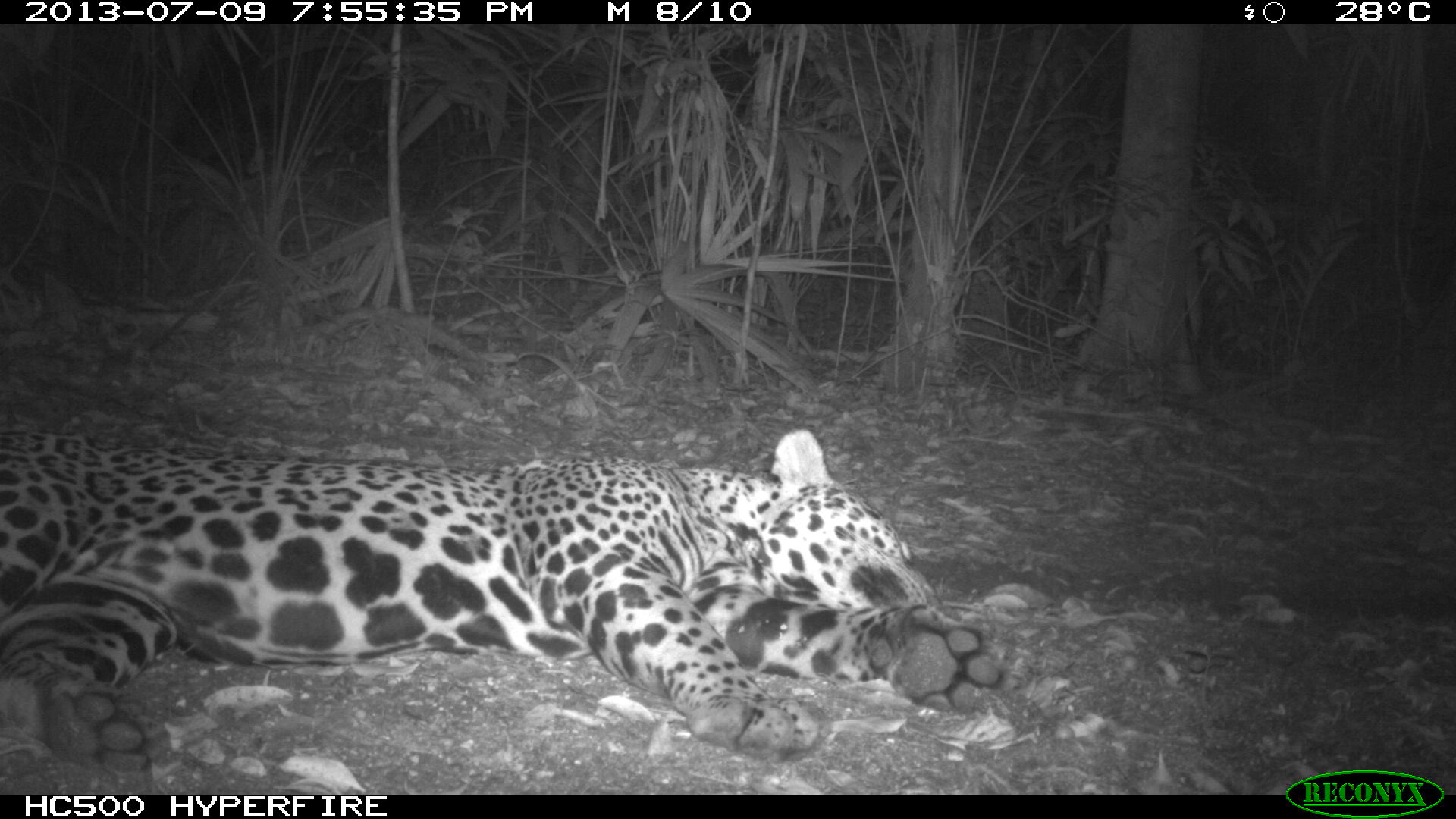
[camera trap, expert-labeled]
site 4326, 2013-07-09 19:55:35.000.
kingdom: Animalia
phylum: Chordata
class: Mammalia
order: Carnivora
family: Felidae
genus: Panthera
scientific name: Panthera onca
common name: jaguar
Panthera onca (jaguar), count 1, sex male.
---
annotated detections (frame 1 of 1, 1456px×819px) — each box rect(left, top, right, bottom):
panthera onca: rect(0, 420, 1009, 778)